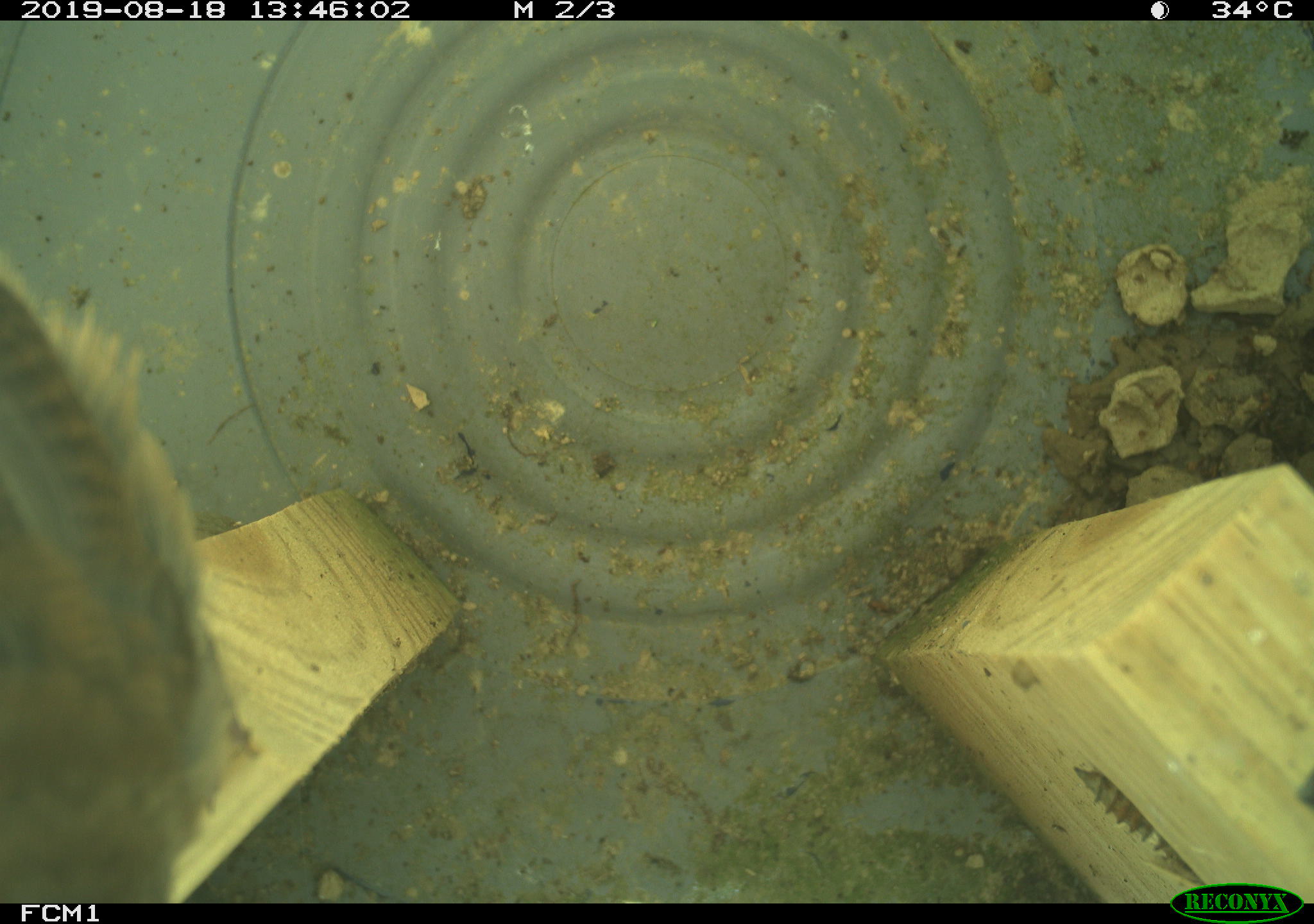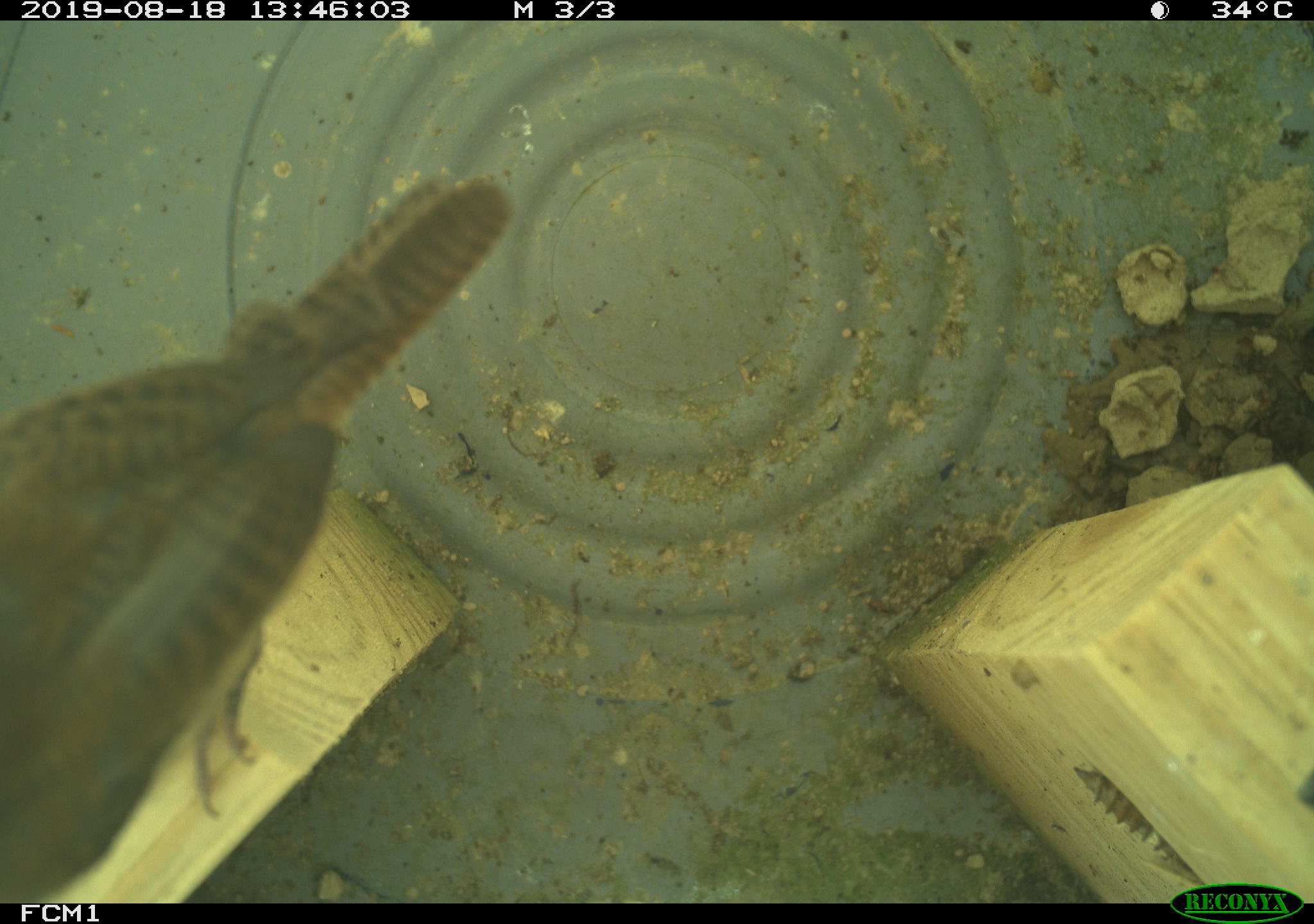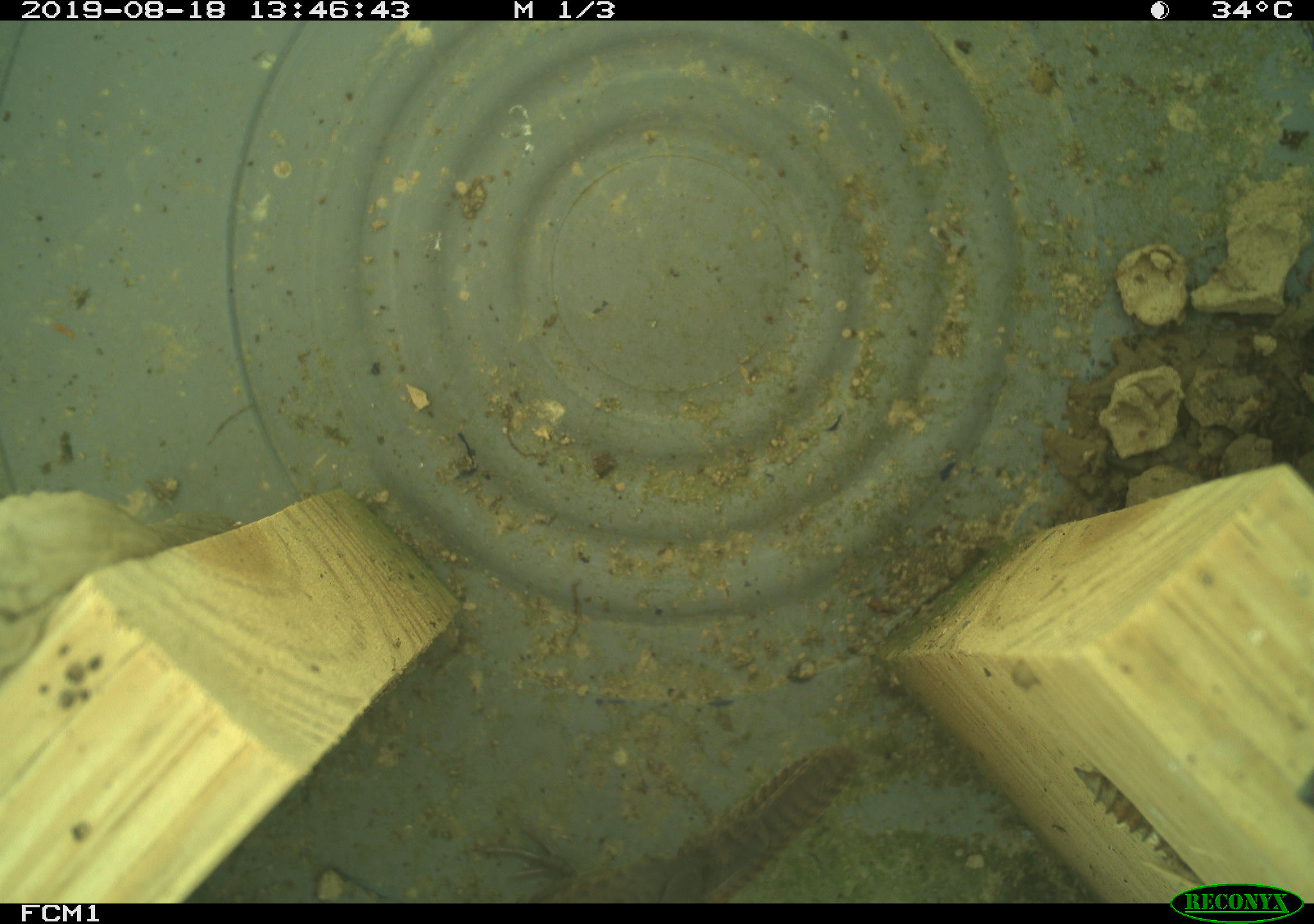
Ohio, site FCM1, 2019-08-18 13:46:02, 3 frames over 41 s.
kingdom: Animalia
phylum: Chordata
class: Aves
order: Passeriformes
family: Troglodytidae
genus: Troglodytes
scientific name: Troglodytes aedon aedon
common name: northern house wren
Northern house wren (Troglodytes aedon aedon).